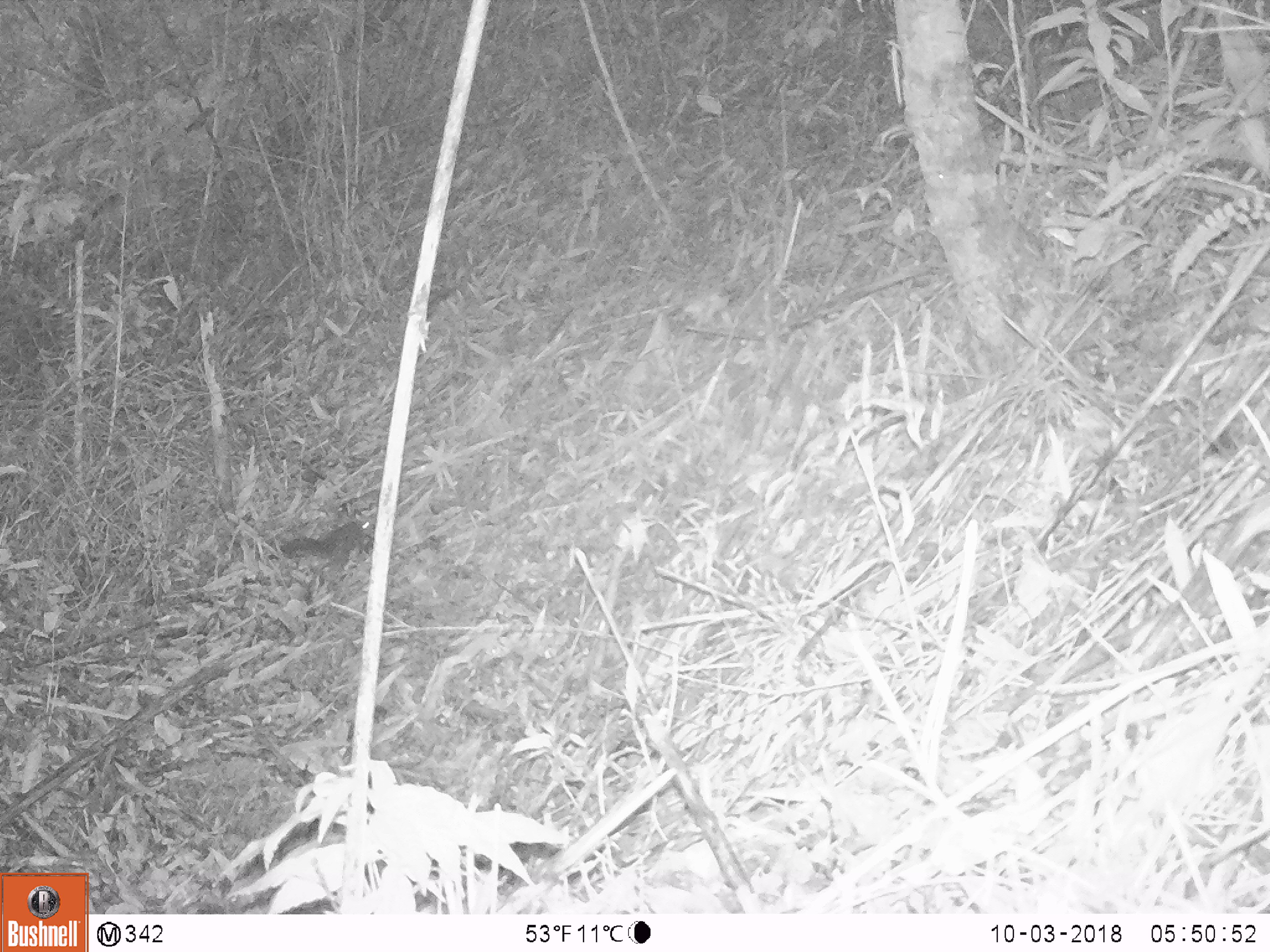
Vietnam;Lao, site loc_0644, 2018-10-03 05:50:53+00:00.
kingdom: Animalia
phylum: Chordata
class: Mammalia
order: Rodentia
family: Sciuridae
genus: Sciurus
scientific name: Sciurus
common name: squirrel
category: unidentified squirrel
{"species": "unidentified squirrel (squirrel) (Sciurus)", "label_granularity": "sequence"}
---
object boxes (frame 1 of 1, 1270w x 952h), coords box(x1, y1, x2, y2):
unidentified squirrel: box(268, 519, 374, 573)